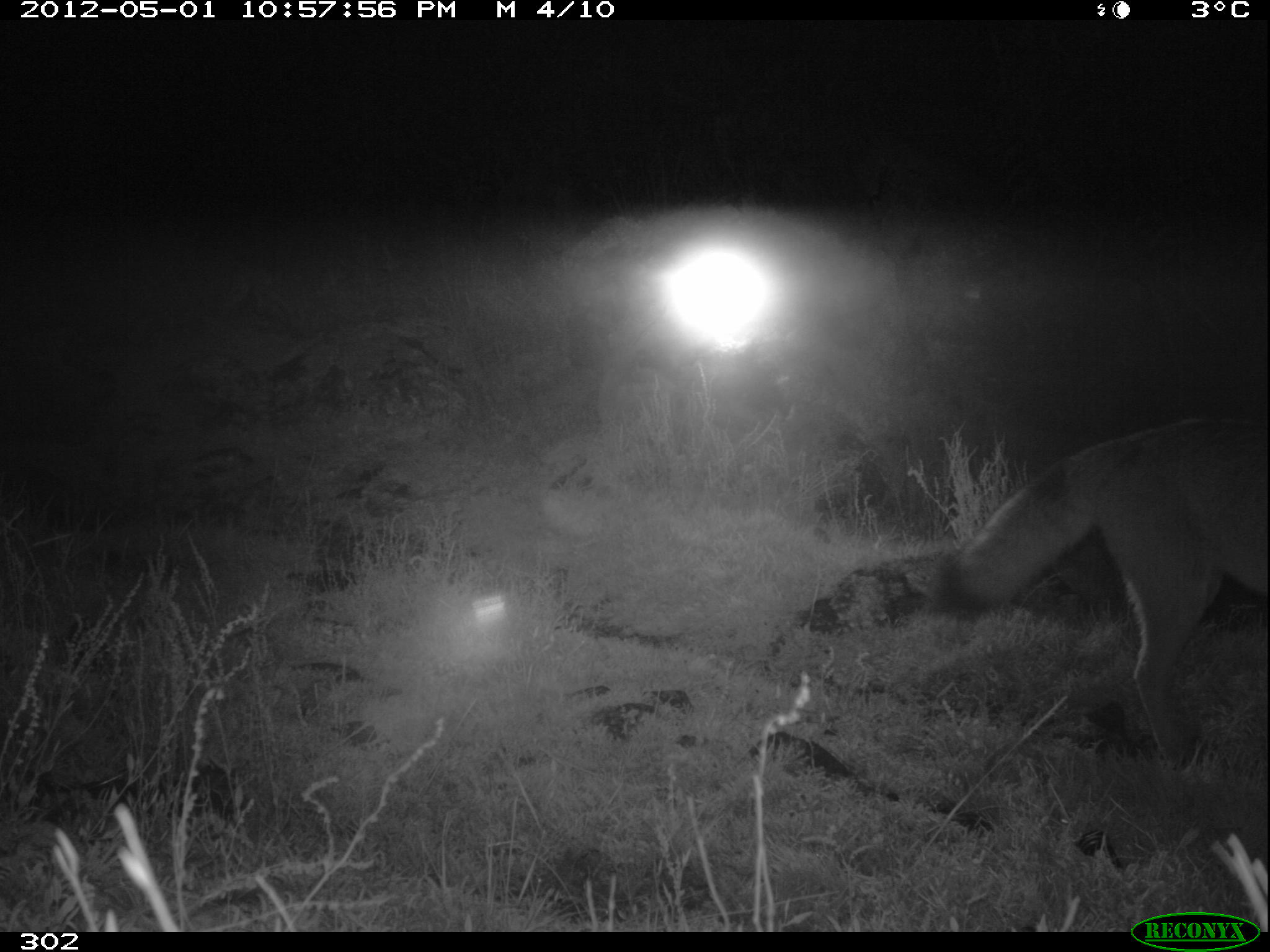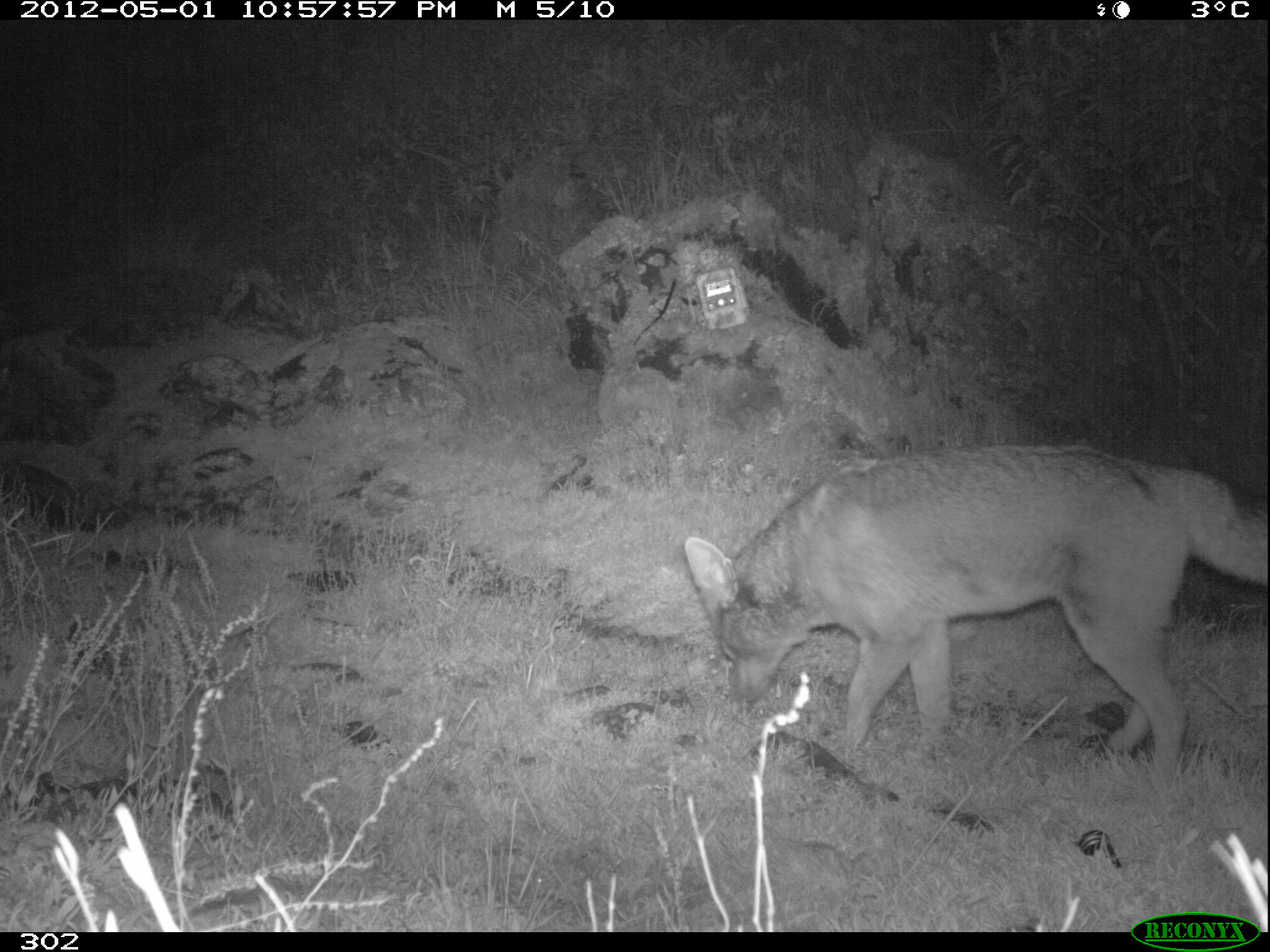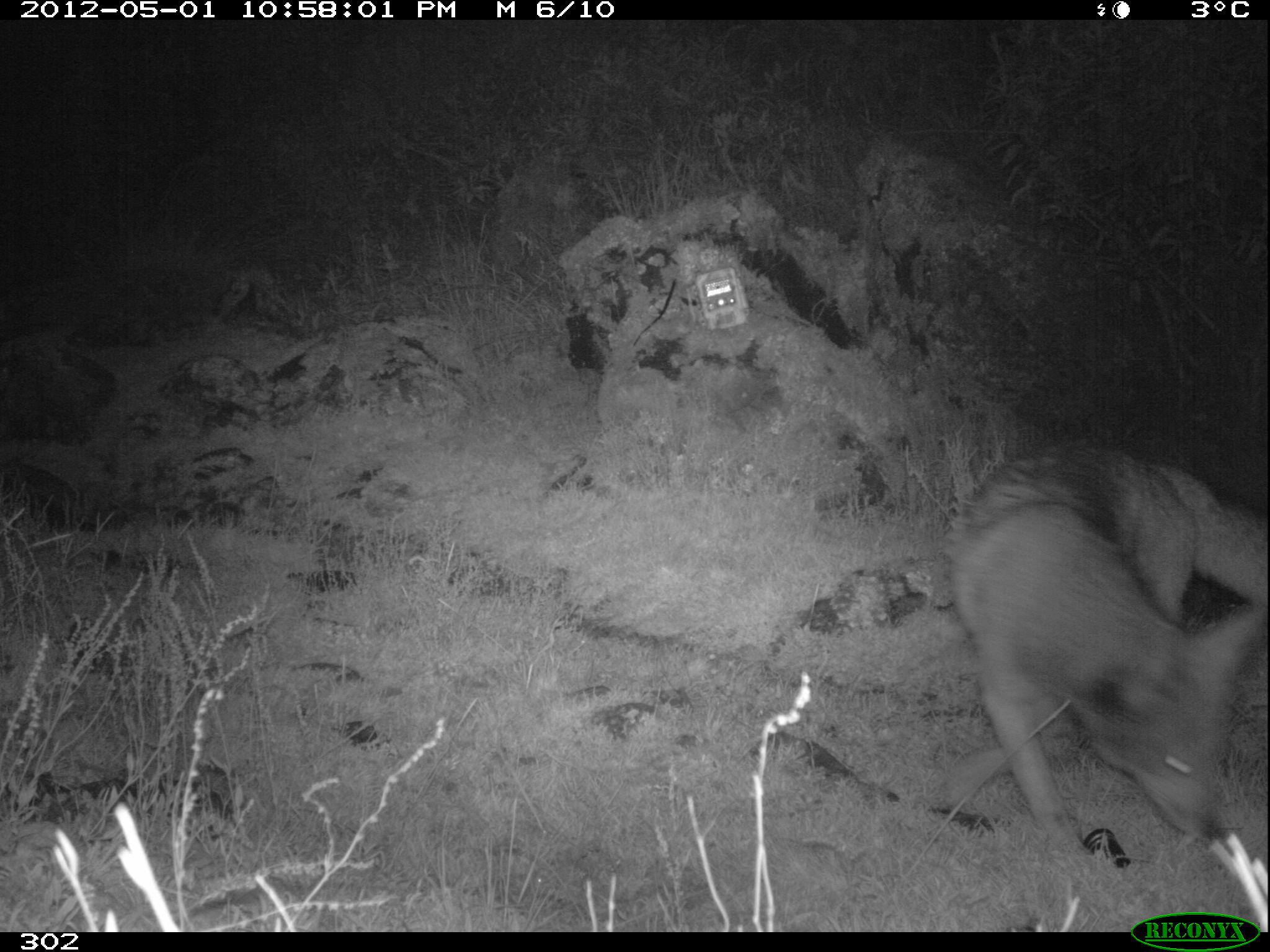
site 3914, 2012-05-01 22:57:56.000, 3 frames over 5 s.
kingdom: Animalia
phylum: Chordata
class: Mammalia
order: Carnivora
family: Canidae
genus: Lycalopex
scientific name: Lycalopex culpaeus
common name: culpeo